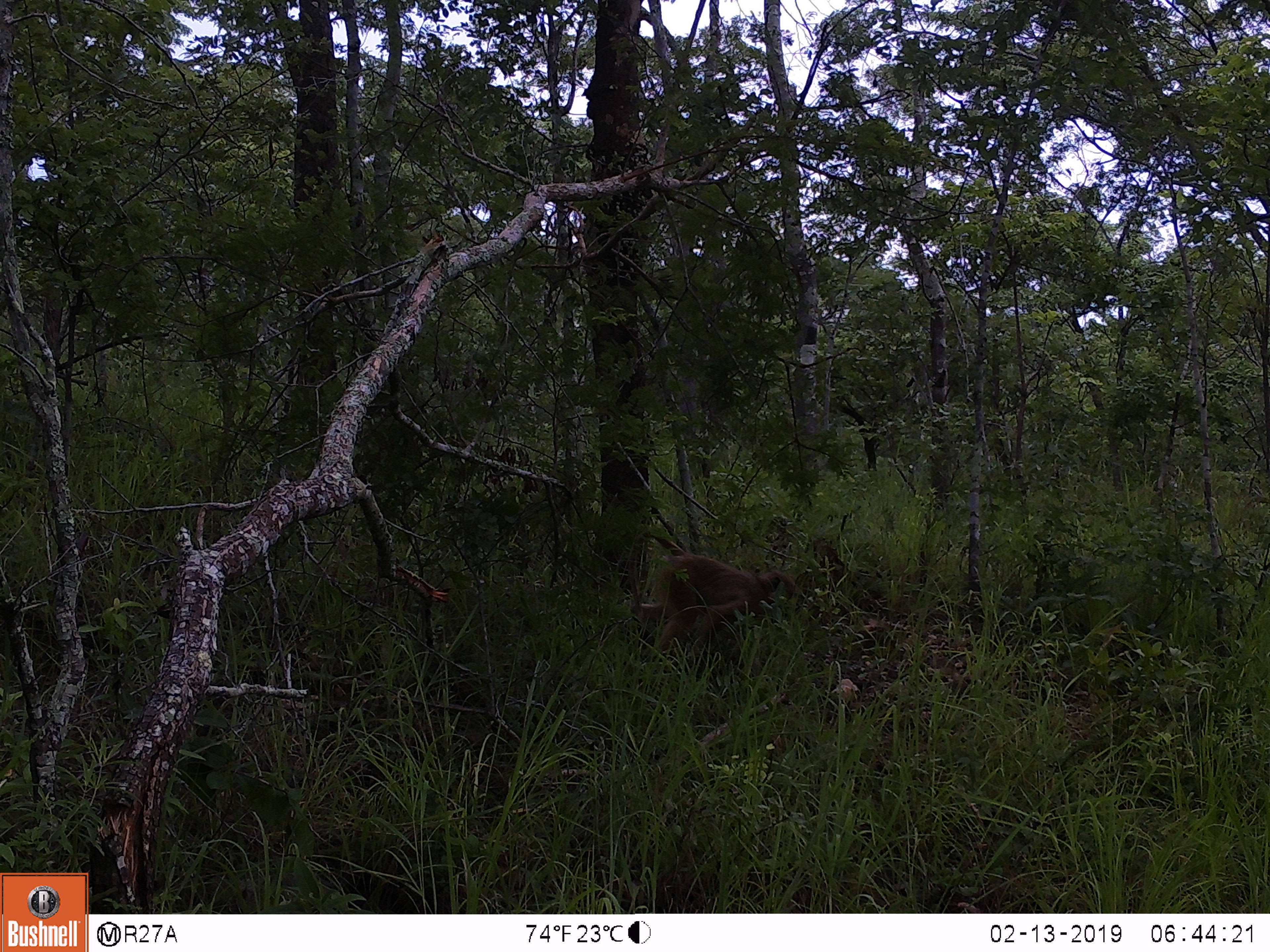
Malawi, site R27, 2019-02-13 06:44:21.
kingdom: Animalia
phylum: Chordata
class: Mammalia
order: Primates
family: Cercopithecidae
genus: Papio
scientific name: Papio cynocephalus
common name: yellow baboon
Yellow baboon (Papio cynocephalus), count 1.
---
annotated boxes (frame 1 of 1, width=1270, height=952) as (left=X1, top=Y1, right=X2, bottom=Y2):
yellow baboon: (left=617, top=522, right=811, bottom=684)